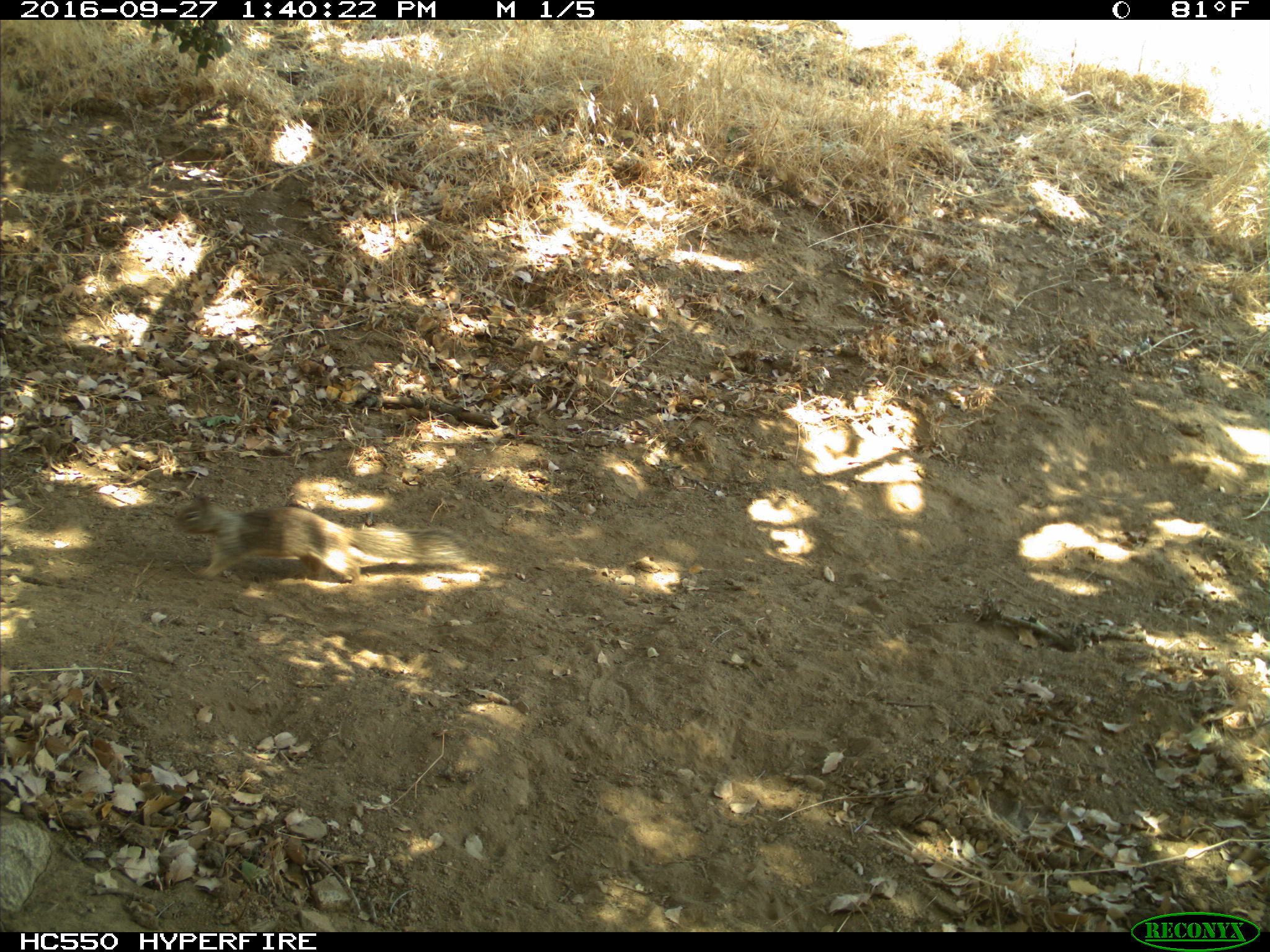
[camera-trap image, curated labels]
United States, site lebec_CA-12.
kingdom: Animalia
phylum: Chordata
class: Mammalia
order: Rodentia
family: Sciuridae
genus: Otospermophilus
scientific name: Otospermophilus beecheyi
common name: california ground squirrel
Otospermophilus beecheyi (california ground squirrel).